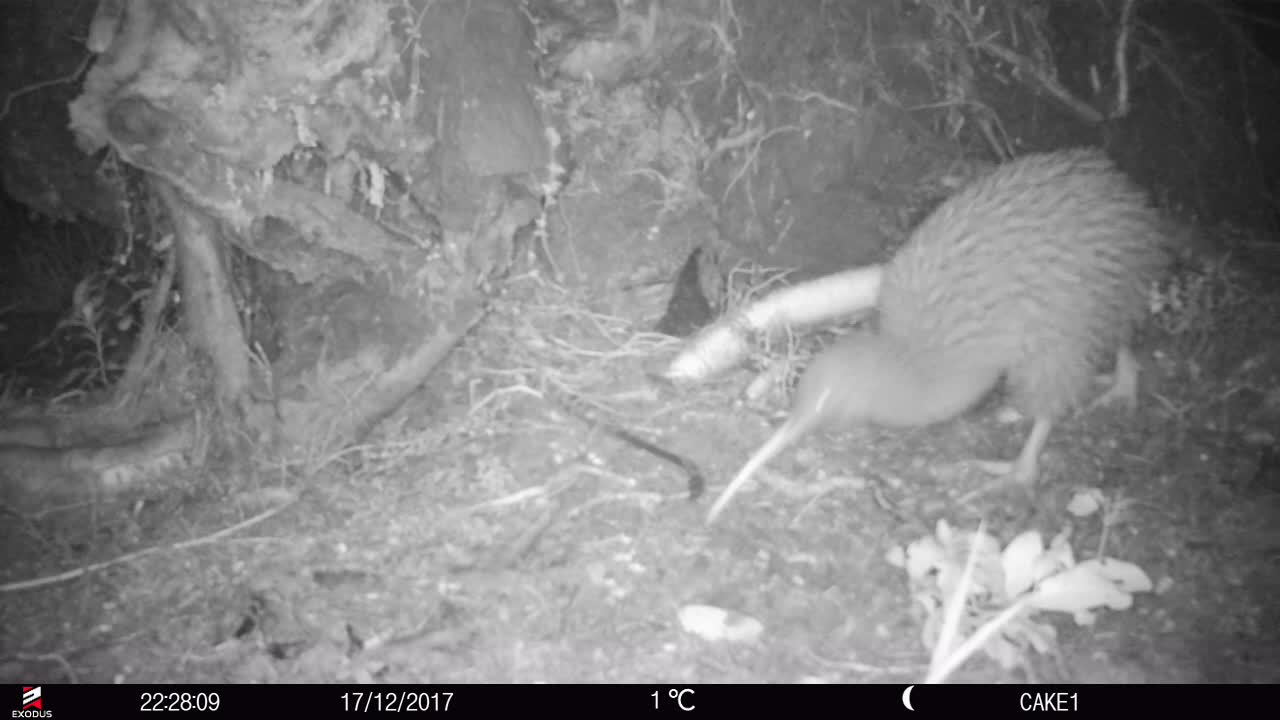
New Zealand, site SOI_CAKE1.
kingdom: Animalia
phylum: Chordata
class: Aves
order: Apterygiformes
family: Apterygidae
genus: Apteryx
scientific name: Apteryx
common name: kiwi